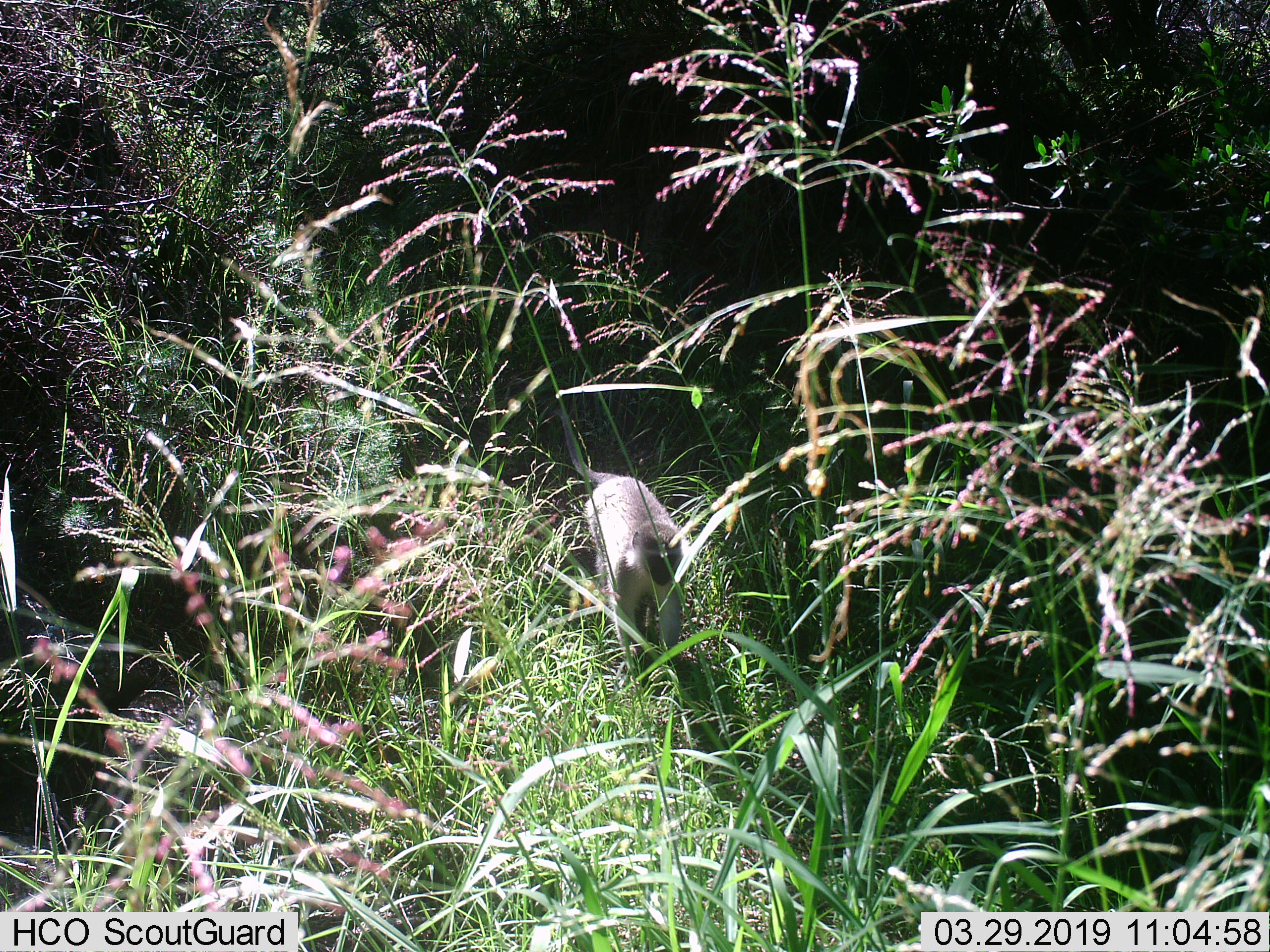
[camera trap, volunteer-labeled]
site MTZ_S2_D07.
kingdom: Animalia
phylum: Chordata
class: Mammalia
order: Primates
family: Cercopithecidae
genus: Chlorocebus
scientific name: Chlorocebus pygerythrus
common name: vervet monkey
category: monkeyvervet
Monkeyvervet (vervet monkey) (Chlorocebus pygerythrus), count 1. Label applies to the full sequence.